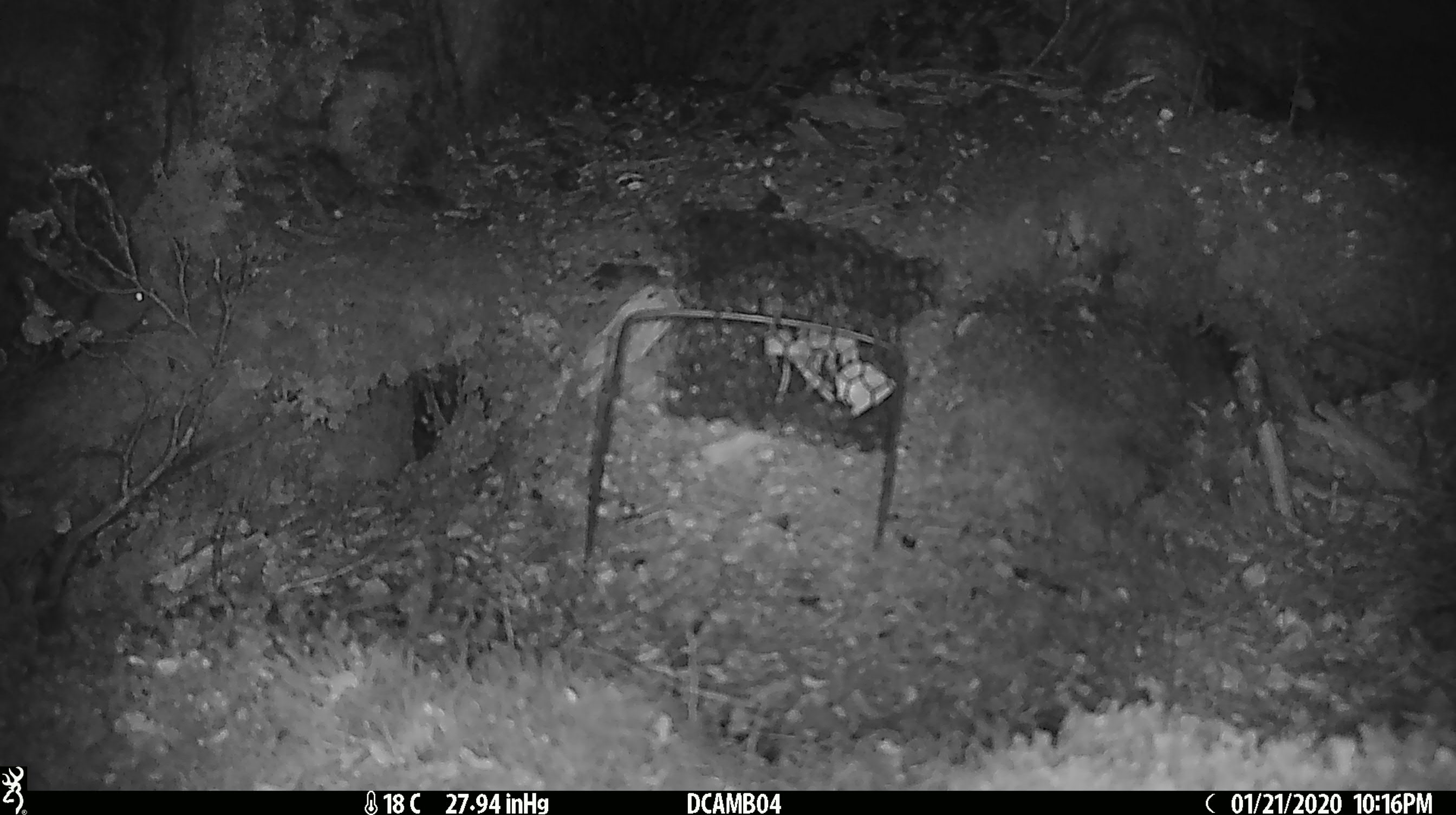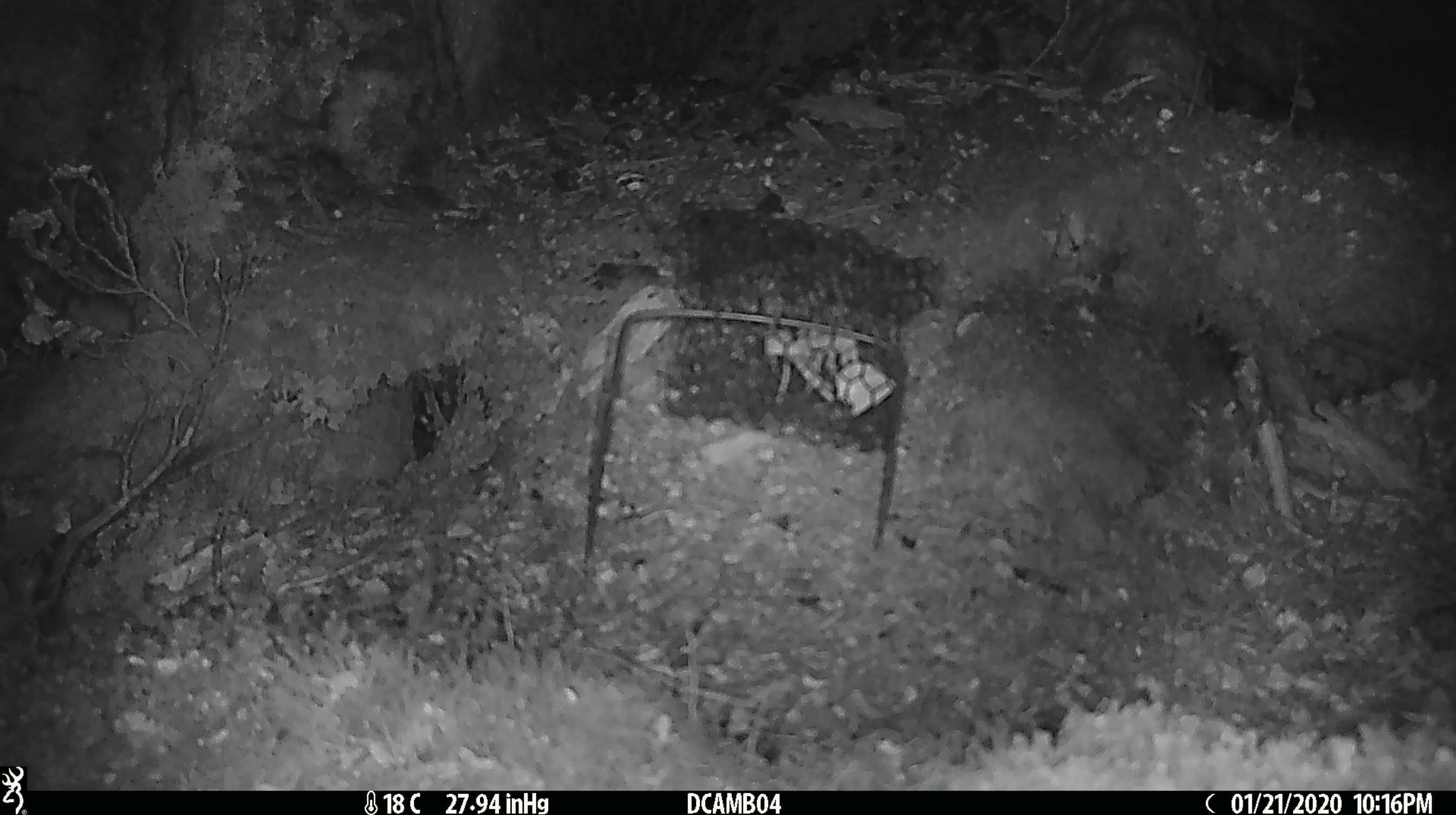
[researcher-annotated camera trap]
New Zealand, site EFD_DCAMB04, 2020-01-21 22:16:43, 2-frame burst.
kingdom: Animalia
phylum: Chordata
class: Mammalia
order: Rodentia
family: Muridae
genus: Mus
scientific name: Mus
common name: mouse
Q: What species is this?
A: Mouse (Mus).